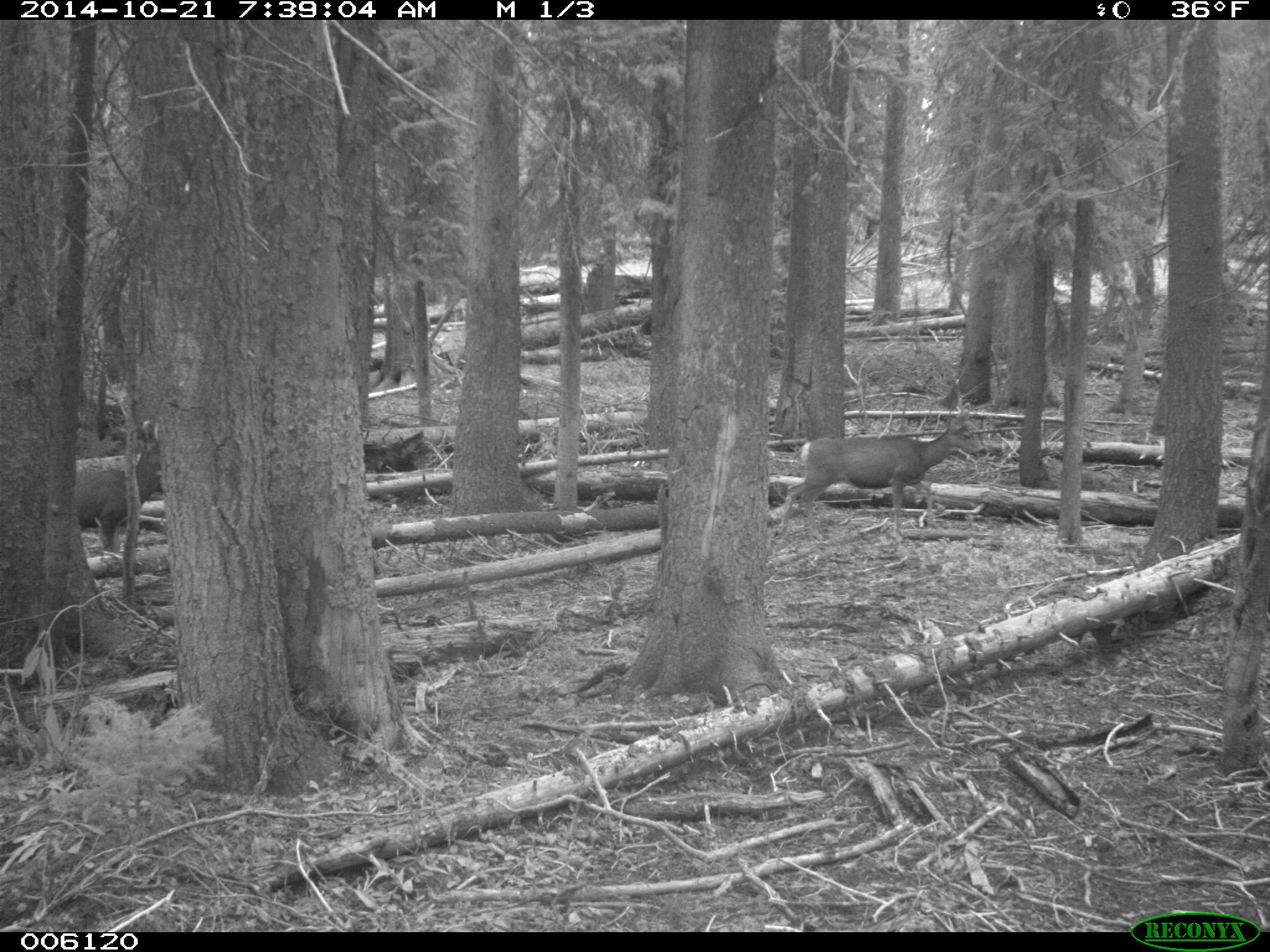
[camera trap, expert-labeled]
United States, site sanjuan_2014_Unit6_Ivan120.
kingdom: Animalia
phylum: Chordata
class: Mammalia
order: Artiodactyla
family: Cervidae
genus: Odocoileus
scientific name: Odocoileus hemionus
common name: mule deer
Odocoileus hemionus (mule deer).